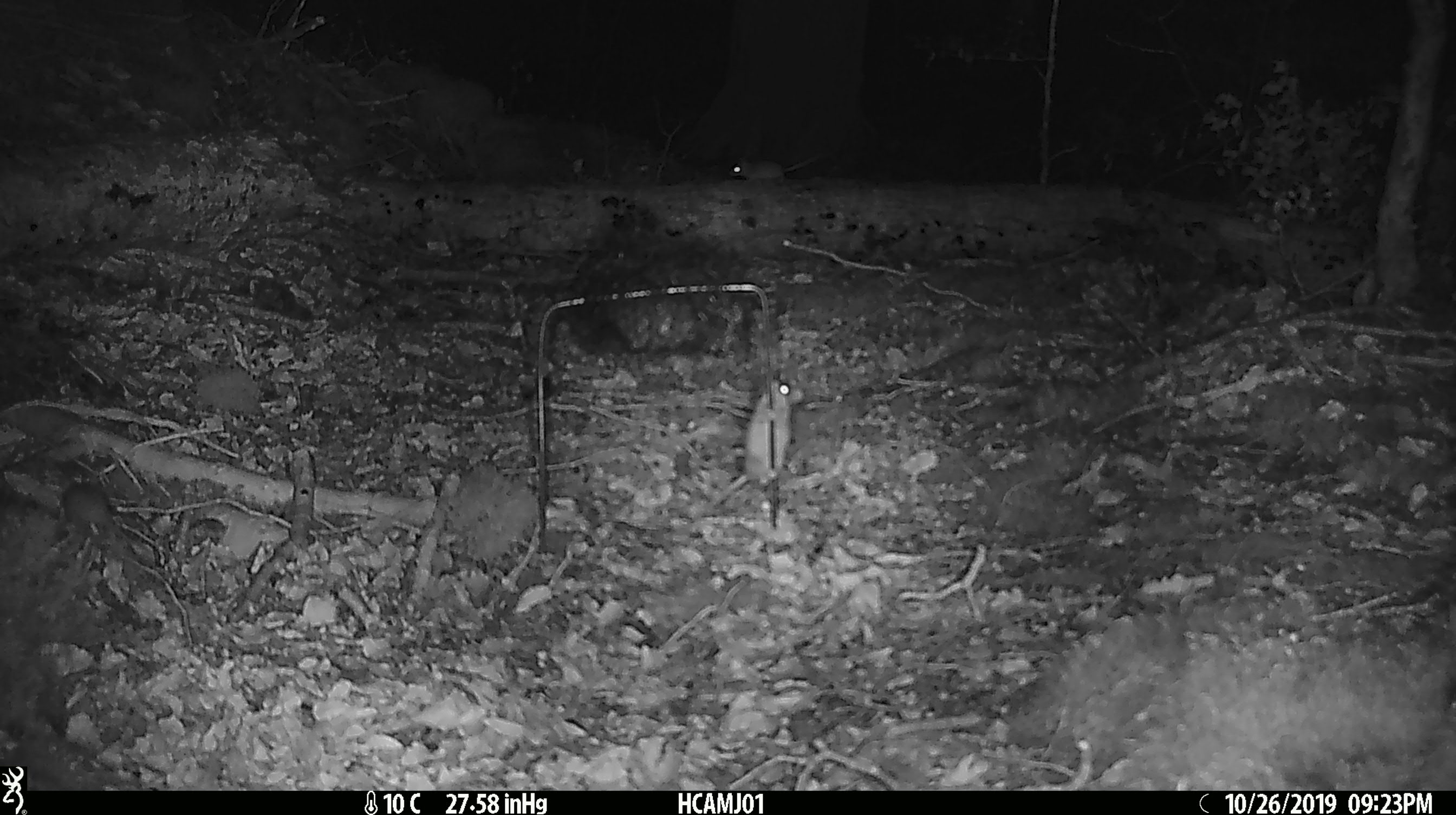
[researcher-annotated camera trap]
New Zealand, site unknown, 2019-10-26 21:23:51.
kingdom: Animalia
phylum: Chordata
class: Mammalia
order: Rodentia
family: Muridae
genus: Mus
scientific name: Mus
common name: mouse